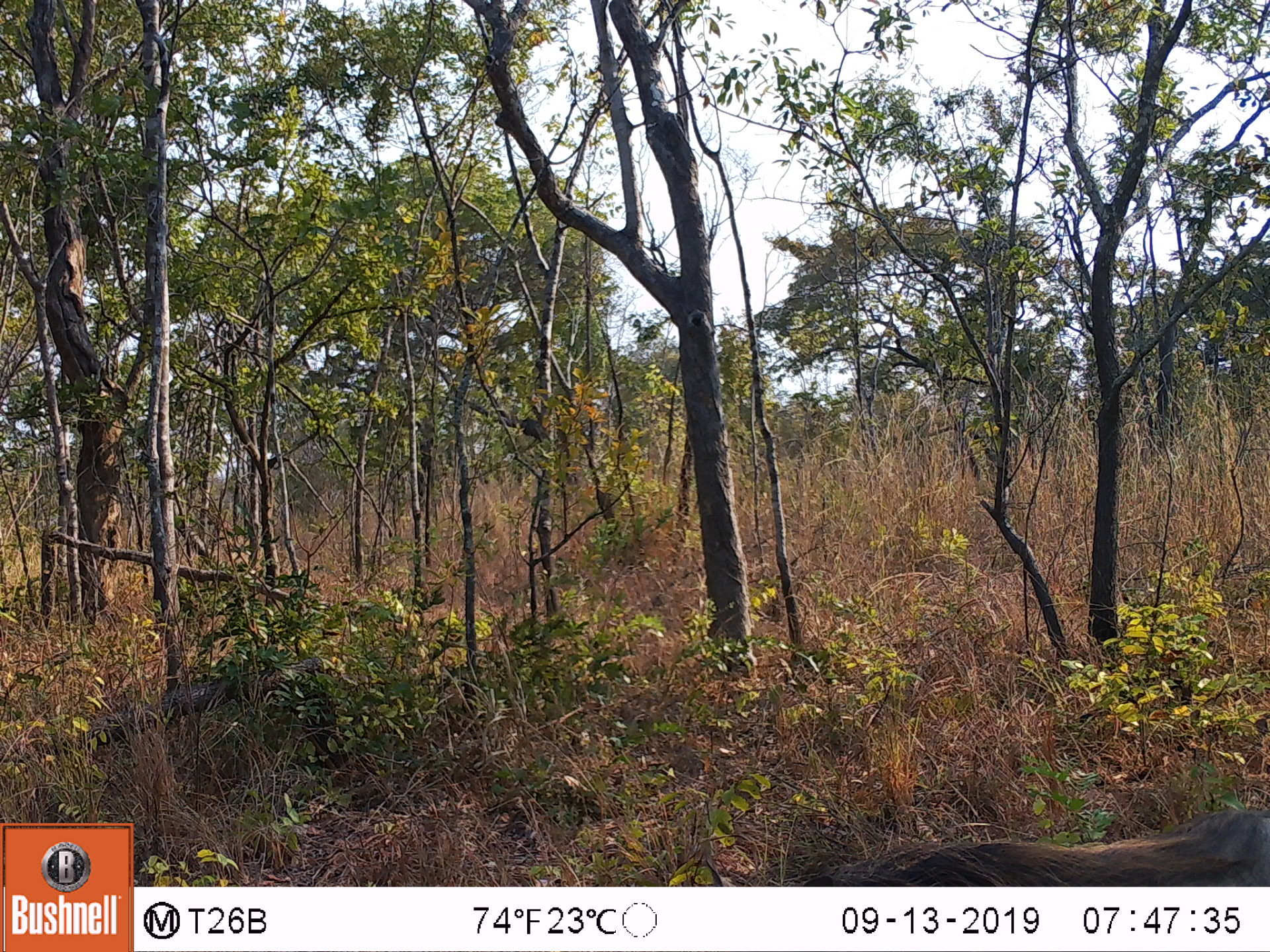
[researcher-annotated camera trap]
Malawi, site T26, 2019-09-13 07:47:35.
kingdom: Animalia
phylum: Chordata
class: Mammalia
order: Artiodactyla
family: Suidae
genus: Potamochoerus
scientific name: Potamochoerus larvatus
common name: bushpig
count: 1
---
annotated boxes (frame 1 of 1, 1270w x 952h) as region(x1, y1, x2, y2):
bushpig: region(892, 813, 1262, 885)